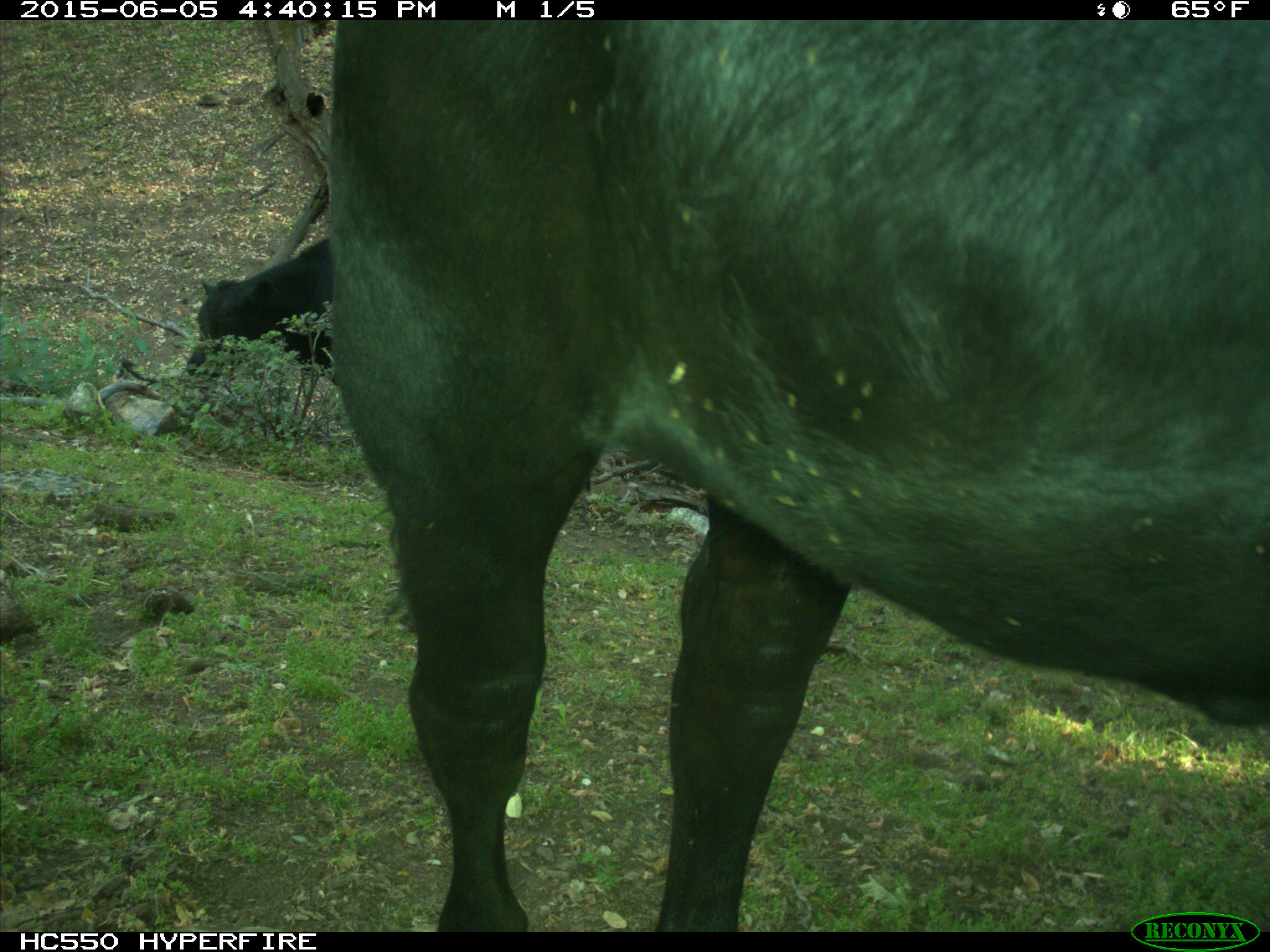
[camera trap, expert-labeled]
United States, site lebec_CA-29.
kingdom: Animalia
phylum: Chordata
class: Mammalia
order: Artiodactyla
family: Bovidae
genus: Bos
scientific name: Bos taurus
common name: domestic cow